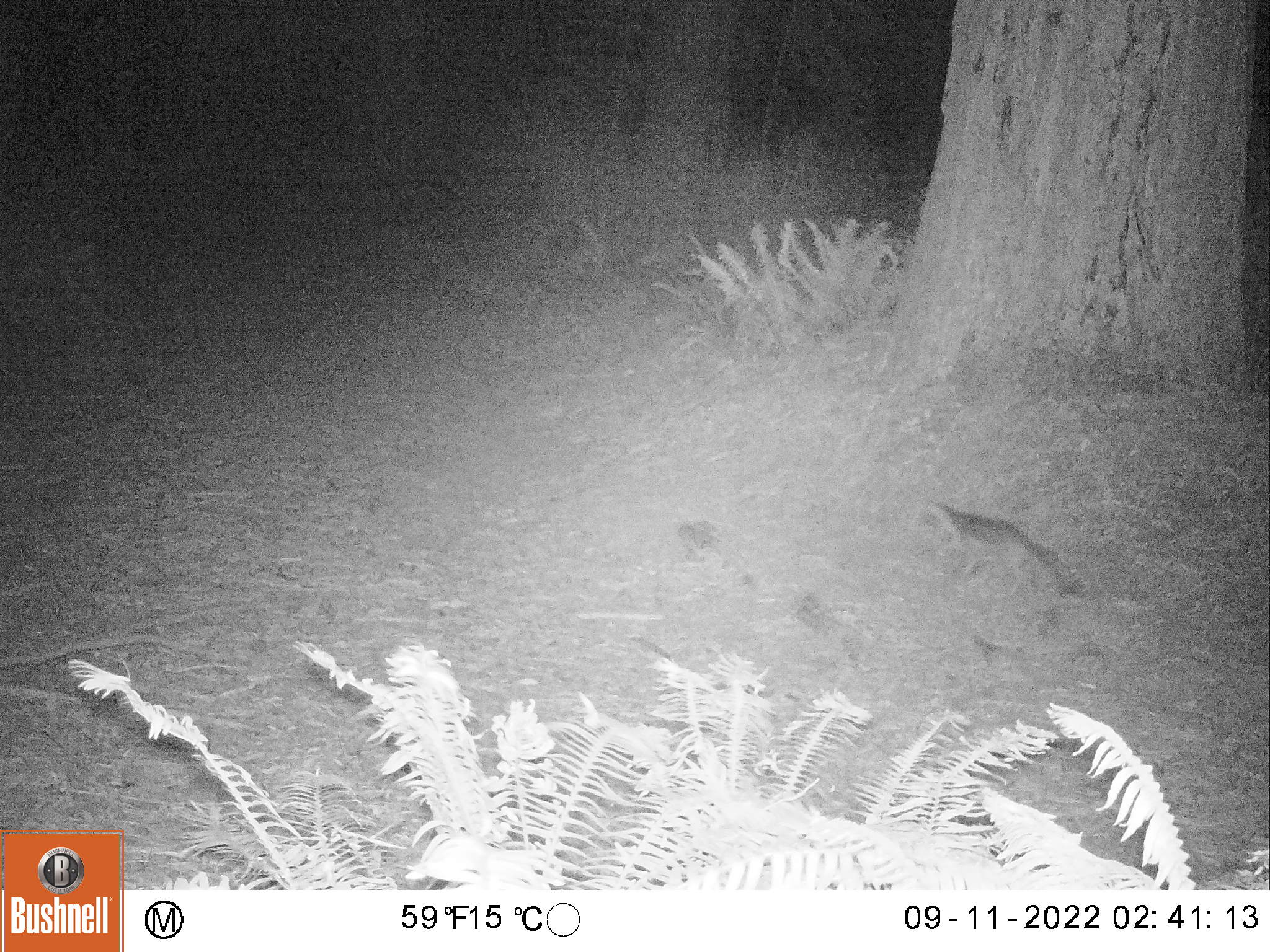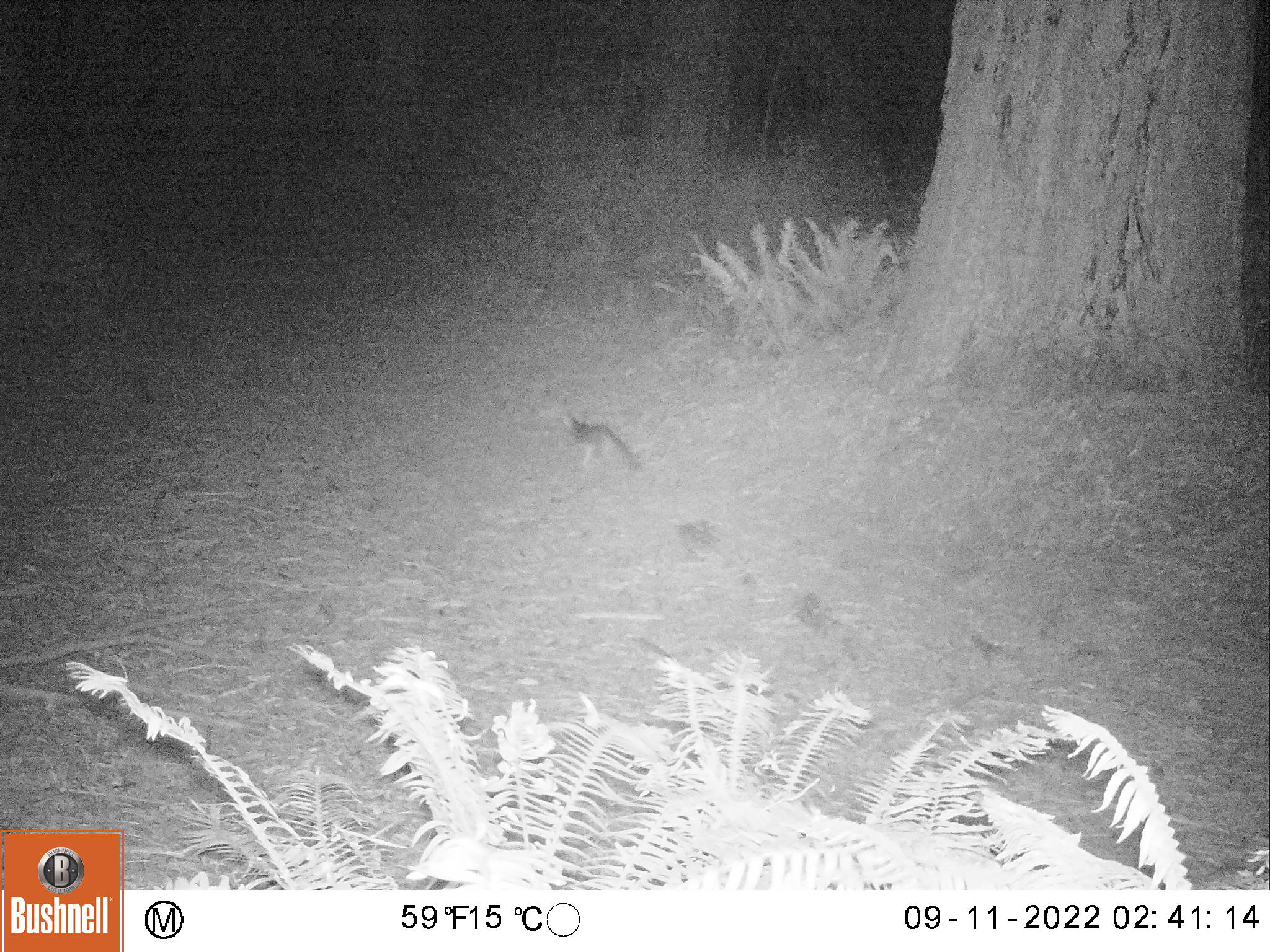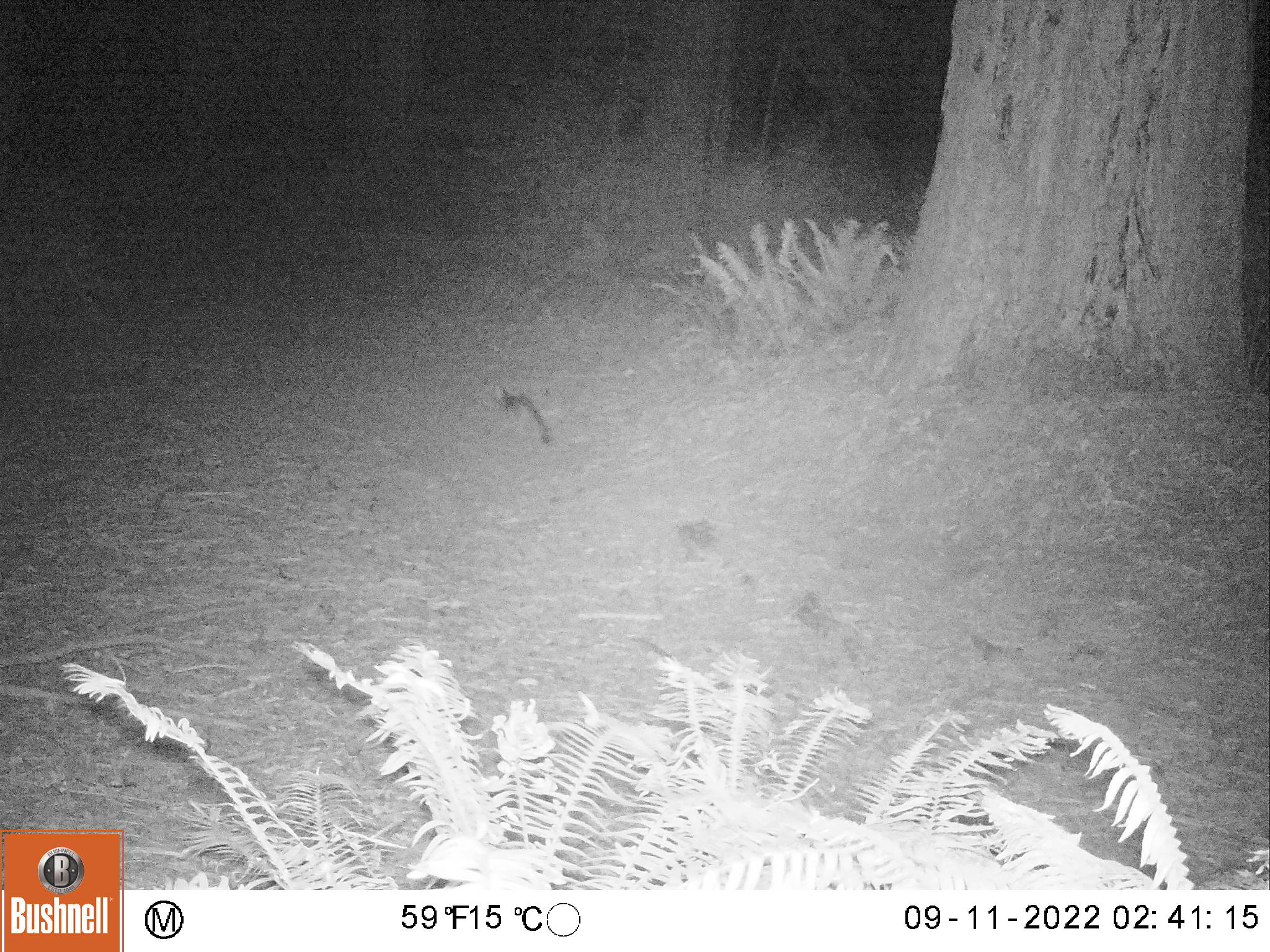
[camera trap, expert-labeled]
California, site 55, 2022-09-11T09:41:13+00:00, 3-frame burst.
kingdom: Animalia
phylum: Chordata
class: Mammalia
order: Carnivora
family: Canidae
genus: Urocyon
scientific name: Urocyon cinereoargenteus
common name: gray fox